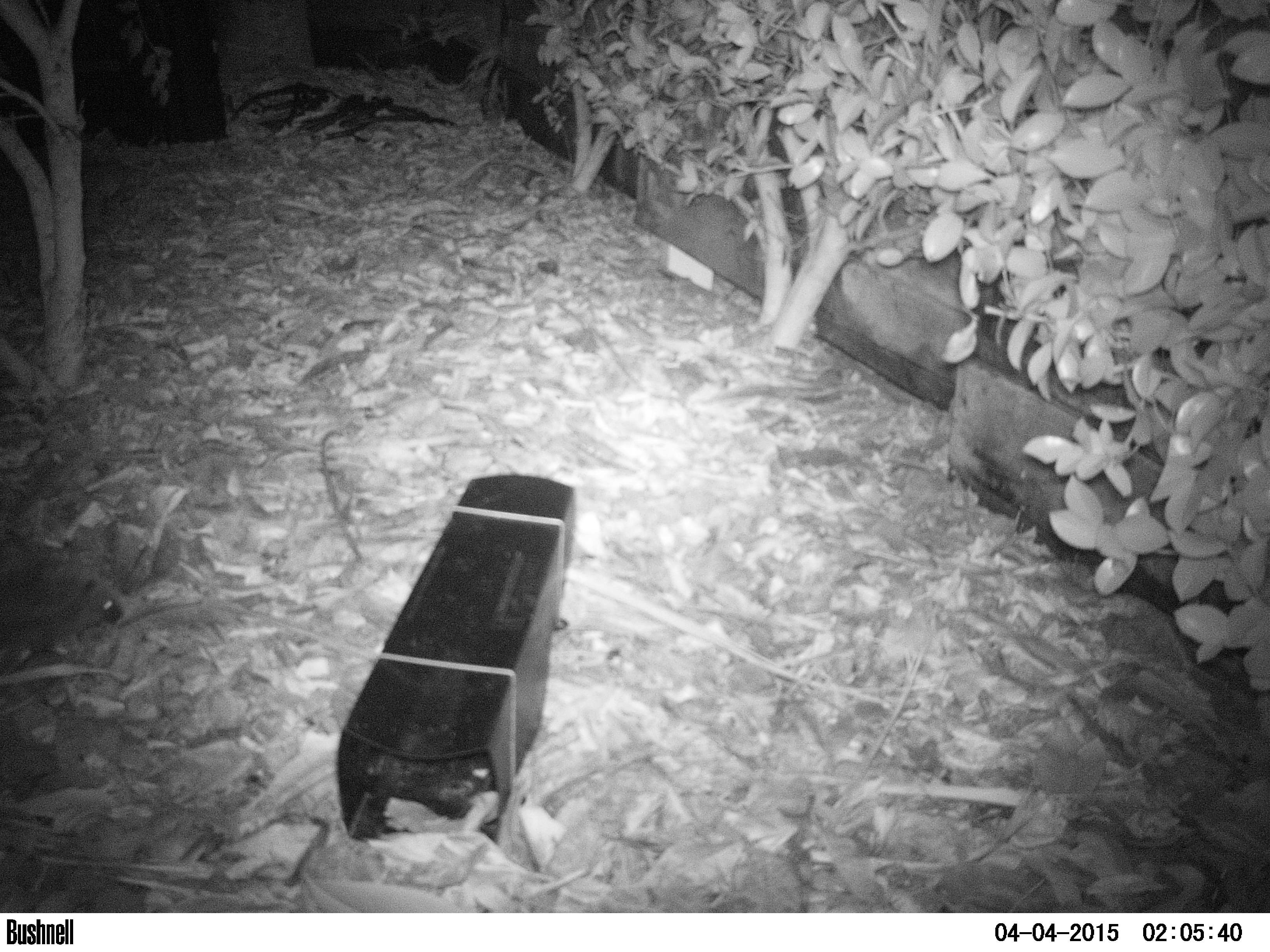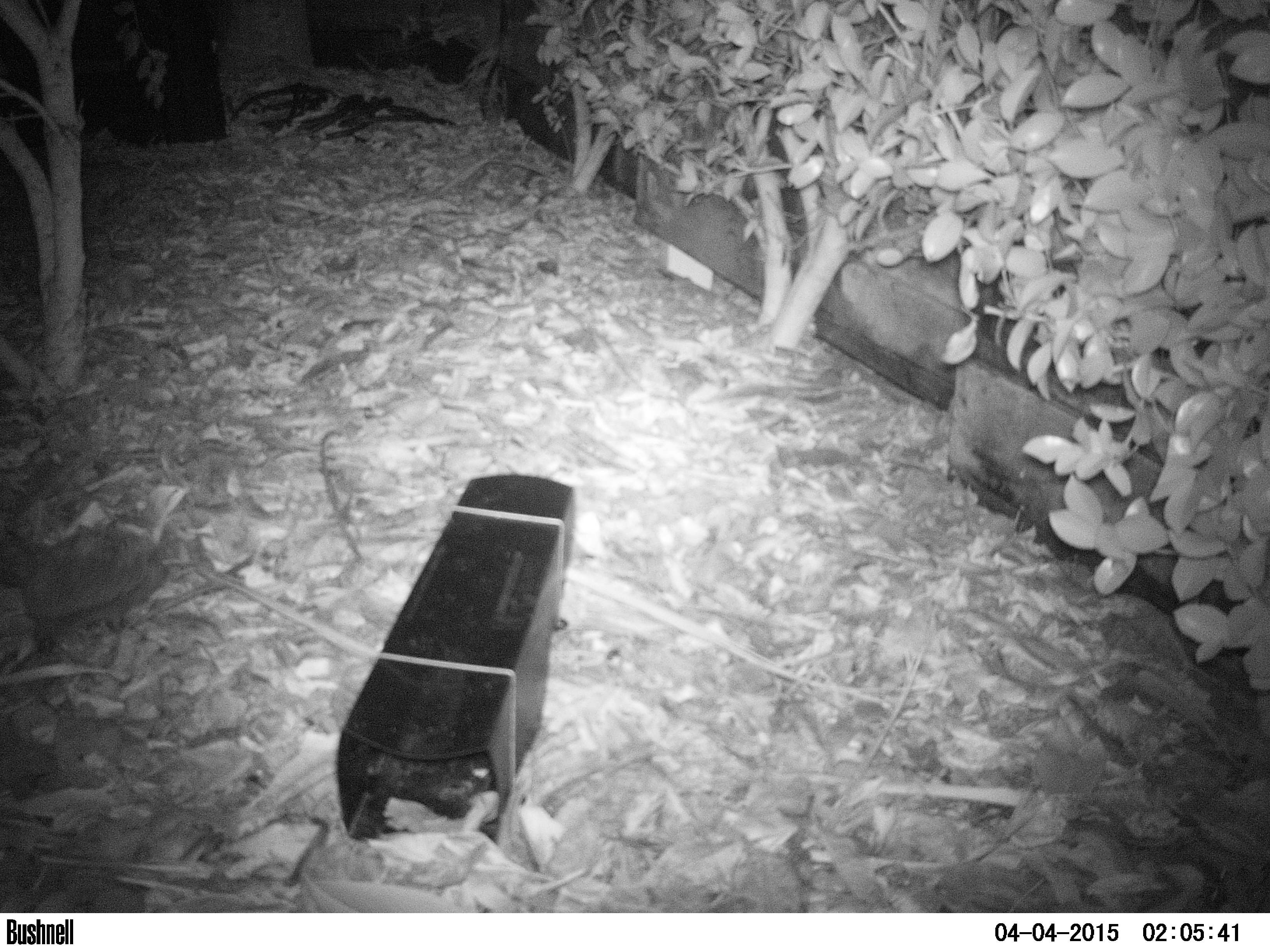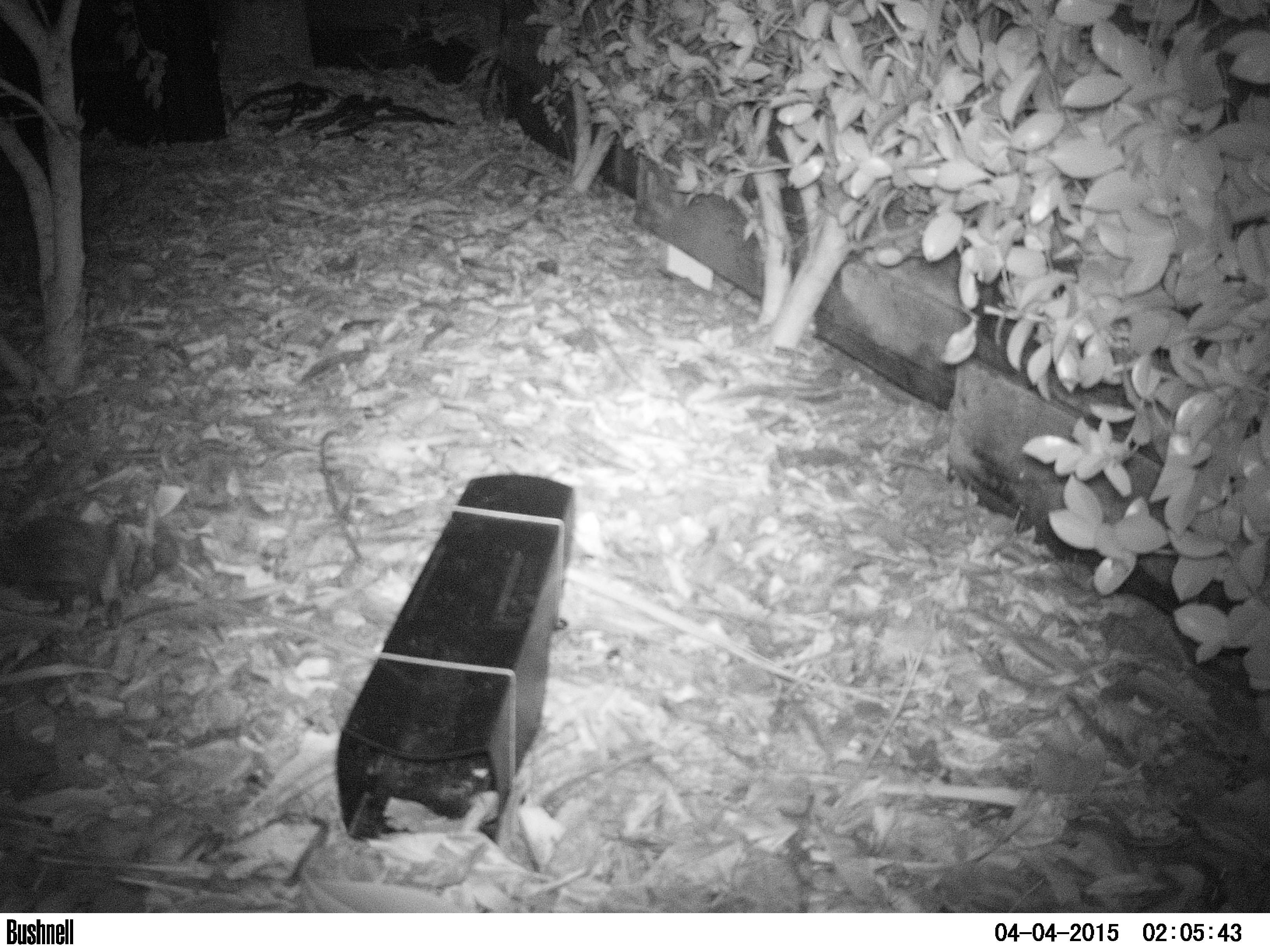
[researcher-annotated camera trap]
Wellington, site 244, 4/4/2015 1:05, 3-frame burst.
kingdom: Animalia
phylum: Chordata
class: Mammalia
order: Eulipotyphla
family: Erinaceidae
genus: Erinaceus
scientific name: Erinaceus europaeus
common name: hedgehog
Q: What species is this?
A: Hedgehog (Erinaceus europaeus).